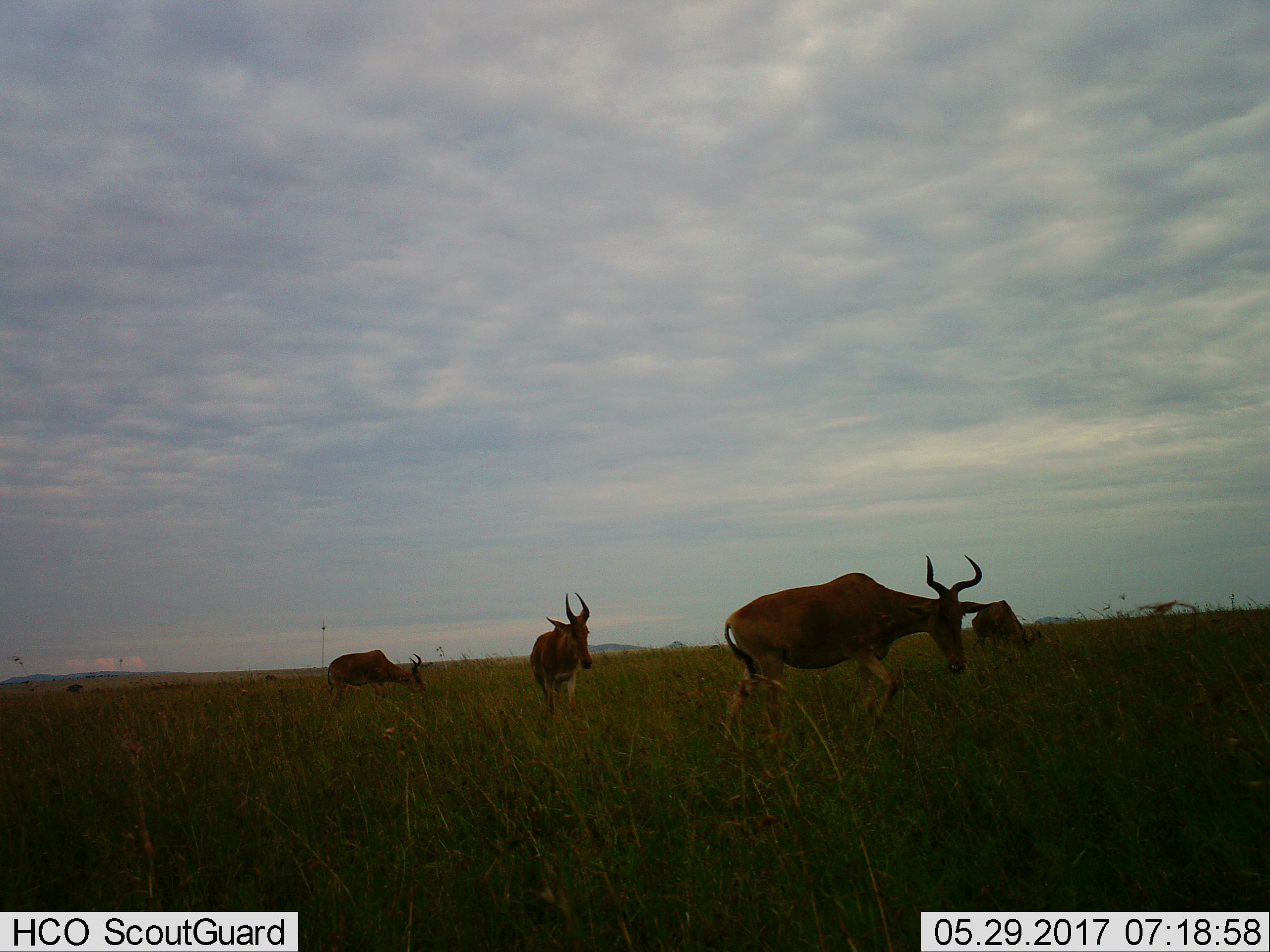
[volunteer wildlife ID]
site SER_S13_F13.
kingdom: Animalia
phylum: Chordata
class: Mammalia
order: Artiodactyla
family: Bovidae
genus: Alcelaphus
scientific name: Alcelaphus buselaphus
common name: hartebeest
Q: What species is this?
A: Hartebeest (Alcelaphus buselaphus).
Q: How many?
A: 4.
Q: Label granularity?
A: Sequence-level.